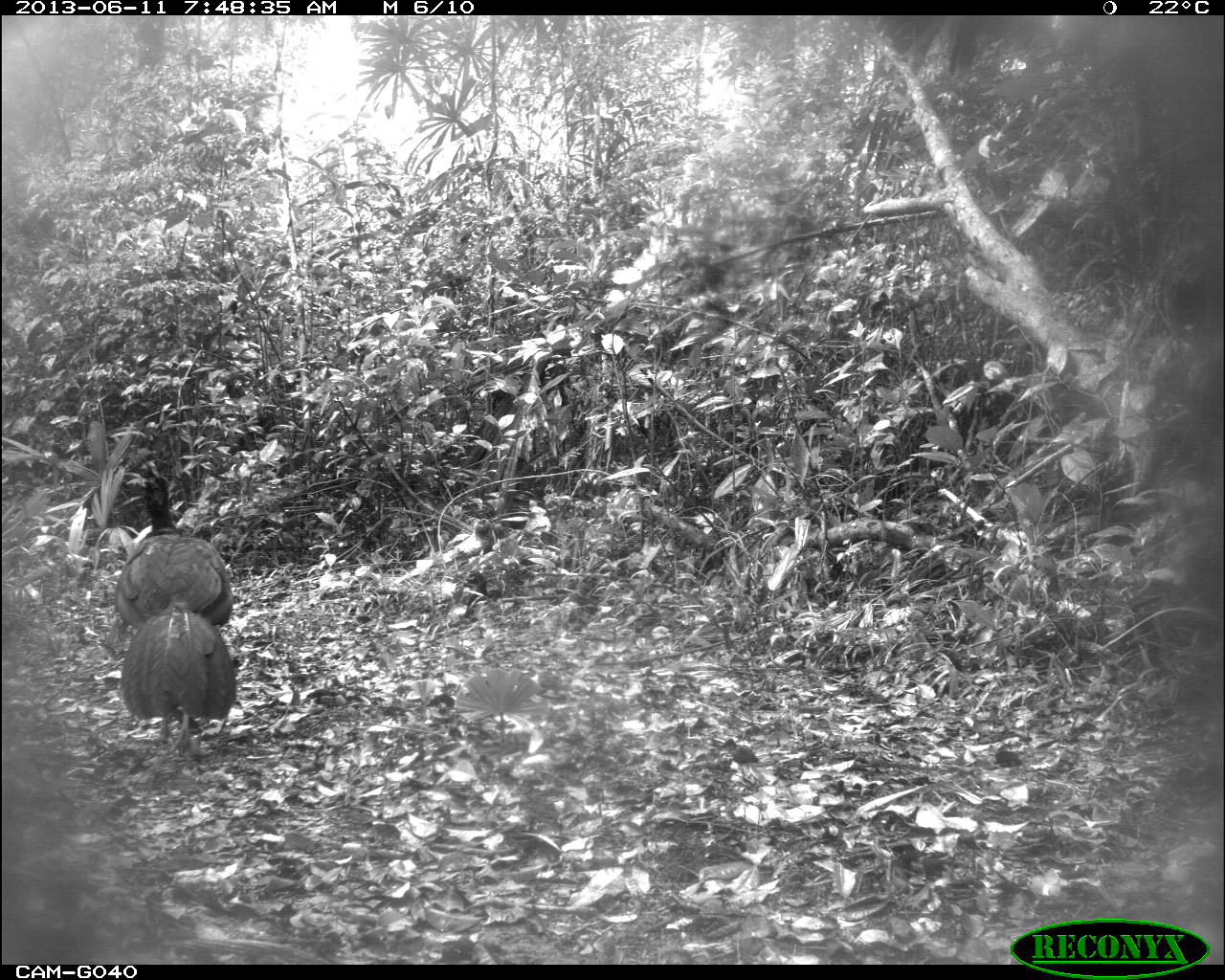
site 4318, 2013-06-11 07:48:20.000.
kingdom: Animalia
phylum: Chordata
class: Aves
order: Galliformes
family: Cracidae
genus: Crax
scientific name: Crax rubra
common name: great curassow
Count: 1.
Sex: male.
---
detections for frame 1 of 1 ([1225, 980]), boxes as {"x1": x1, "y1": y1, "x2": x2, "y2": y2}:
crax rubra: {"x1": 113, "y1": 463, "x2": 240, "y2": 747}